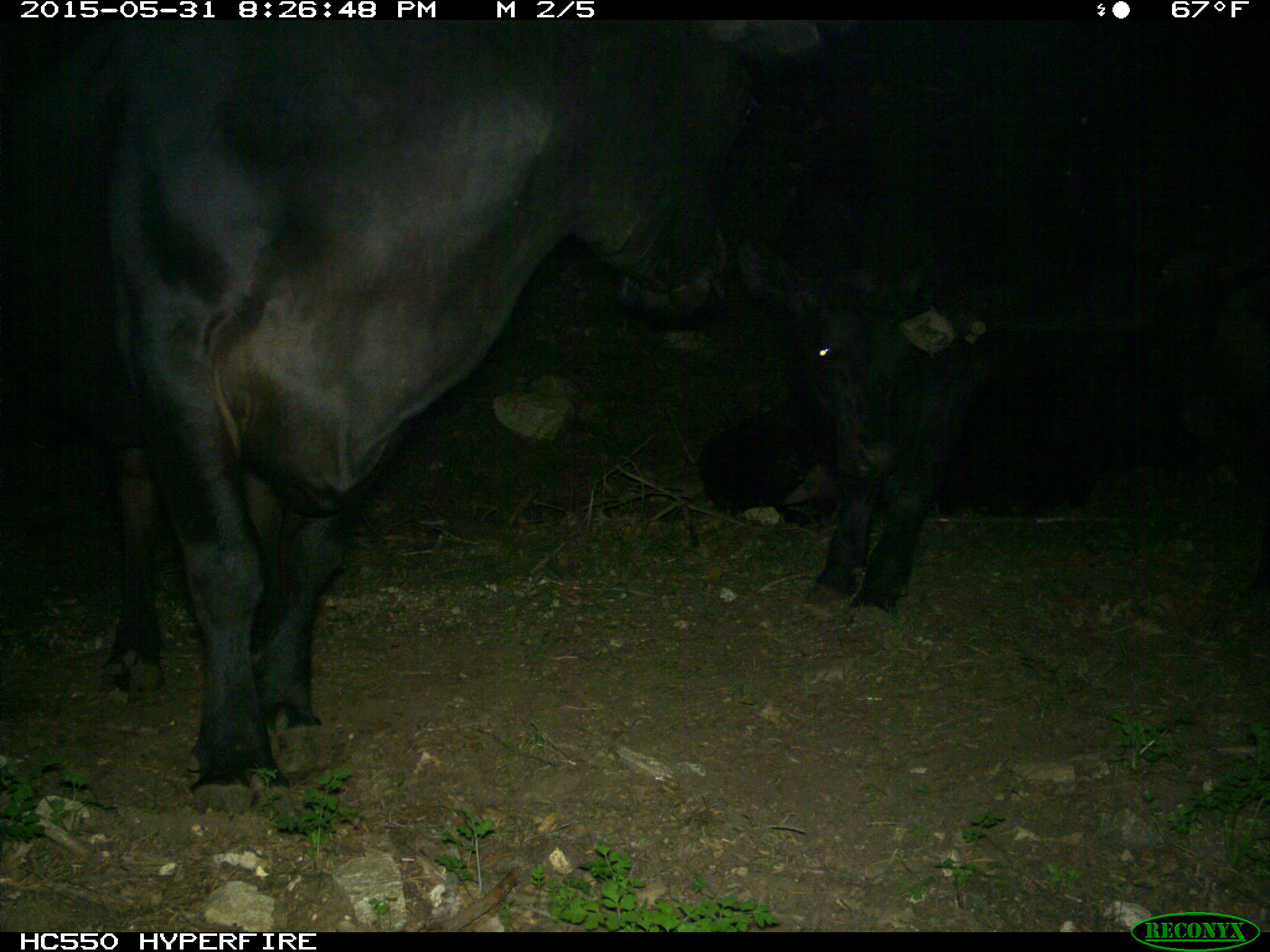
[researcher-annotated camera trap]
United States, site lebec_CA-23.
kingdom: Animalia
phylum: Chordata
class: Mammalia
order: Artiodactyla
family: Bovidae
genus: Bos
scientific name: Bos taurus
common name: domestic cow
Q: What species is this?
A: Bos taurus (domestic cow).